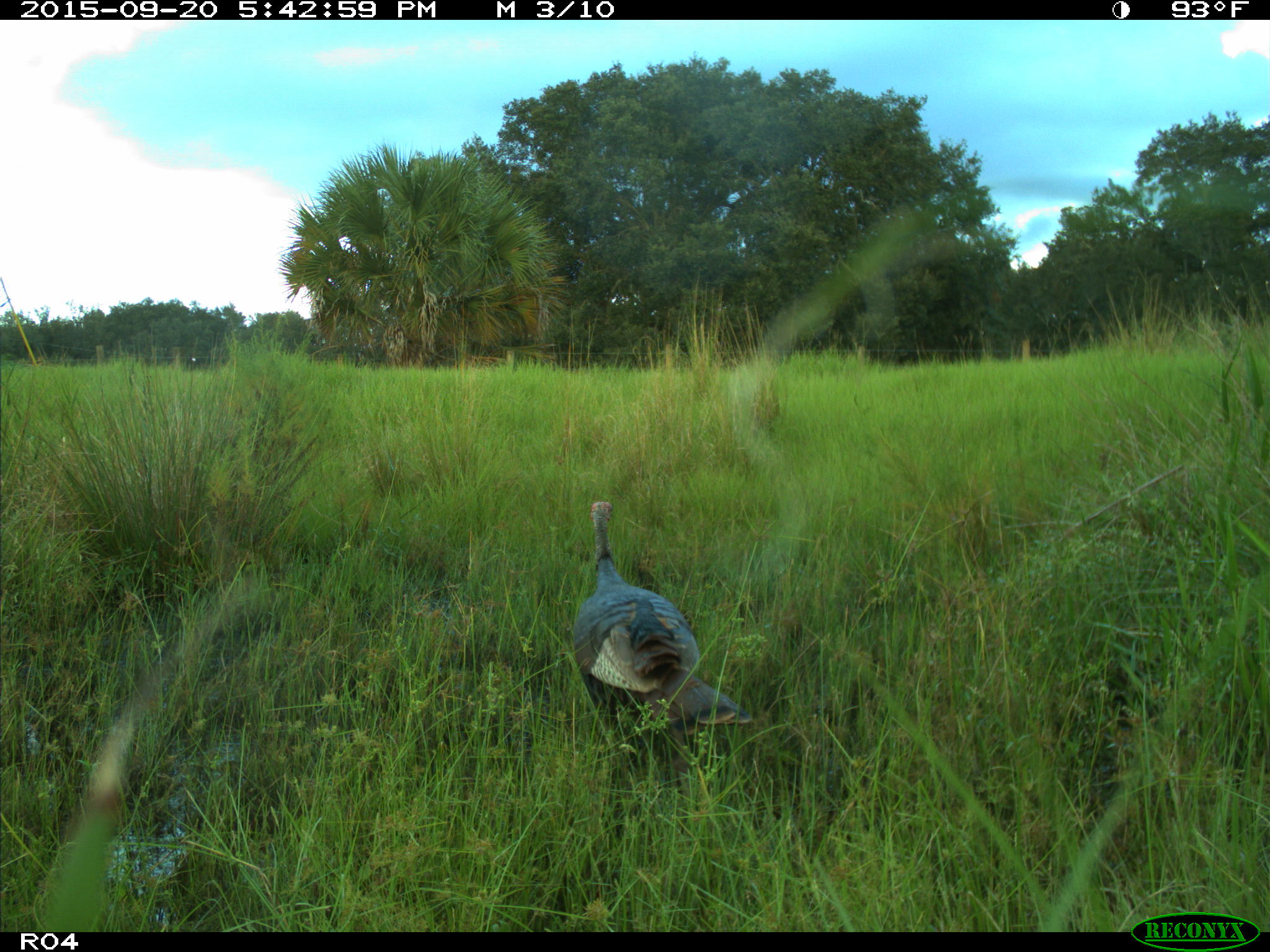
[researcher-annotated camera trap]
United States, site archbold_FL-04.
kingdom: Animalia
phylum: Chordata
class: Aves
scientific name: Aves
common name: birds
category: unidentified bird